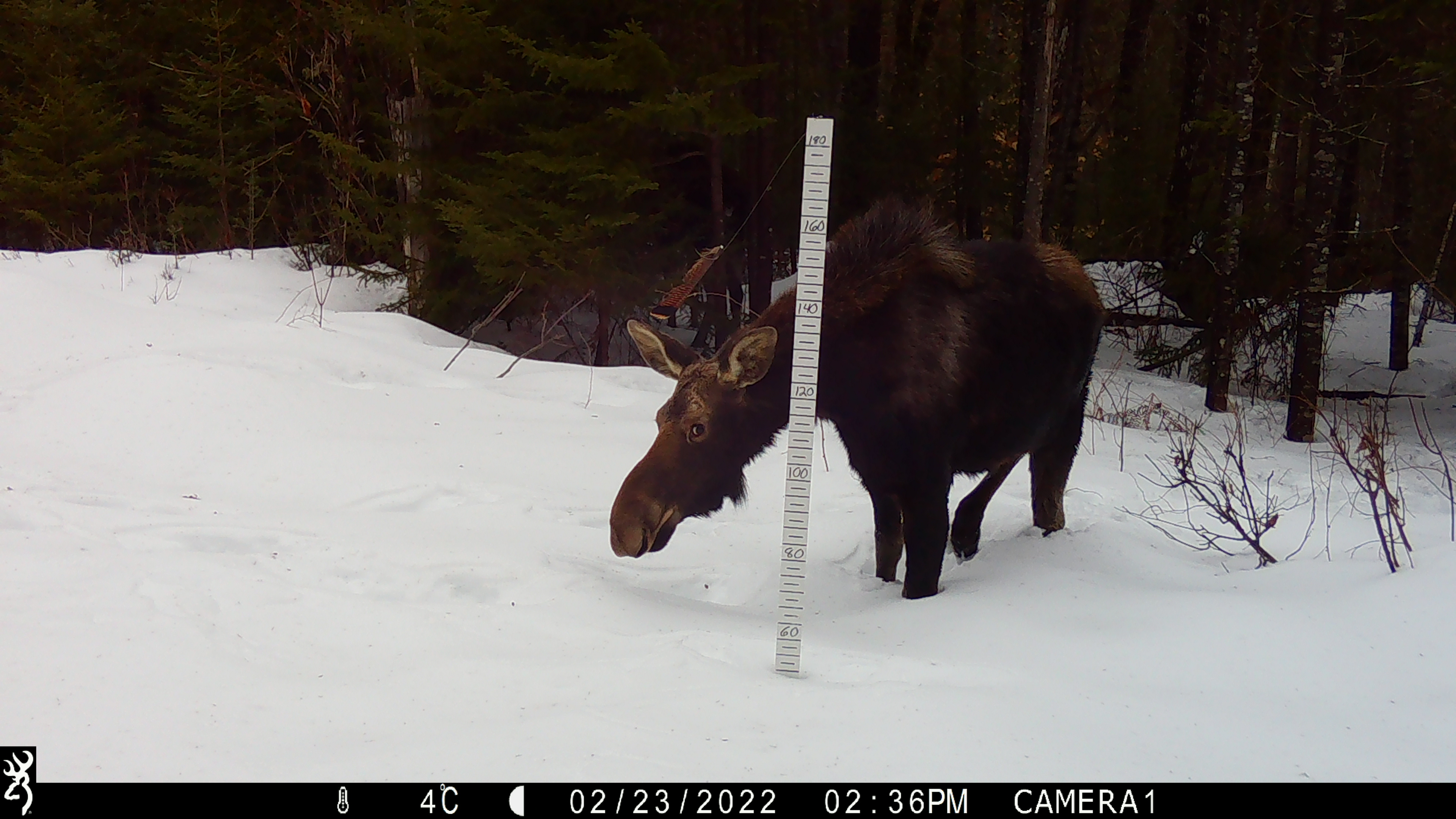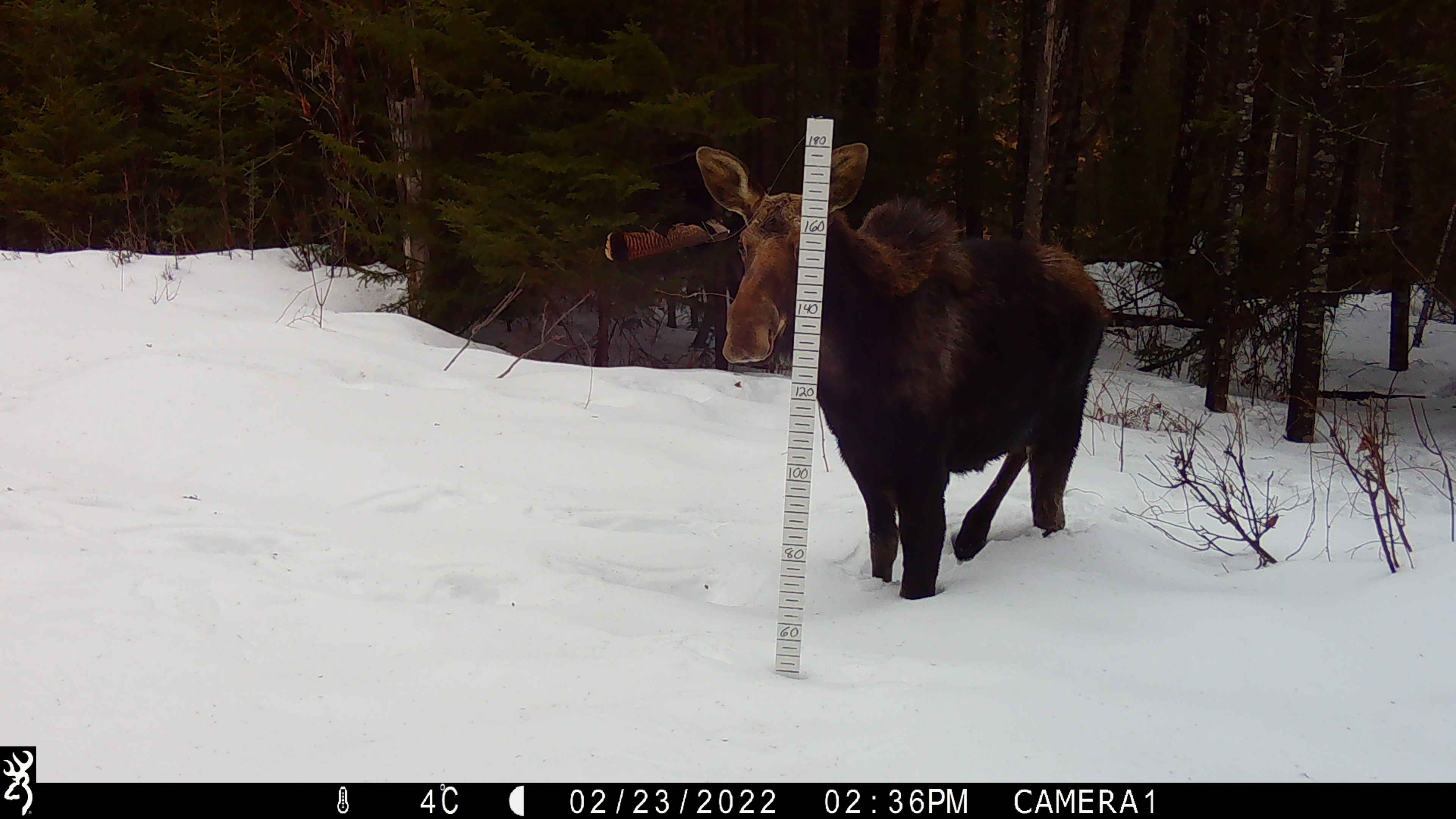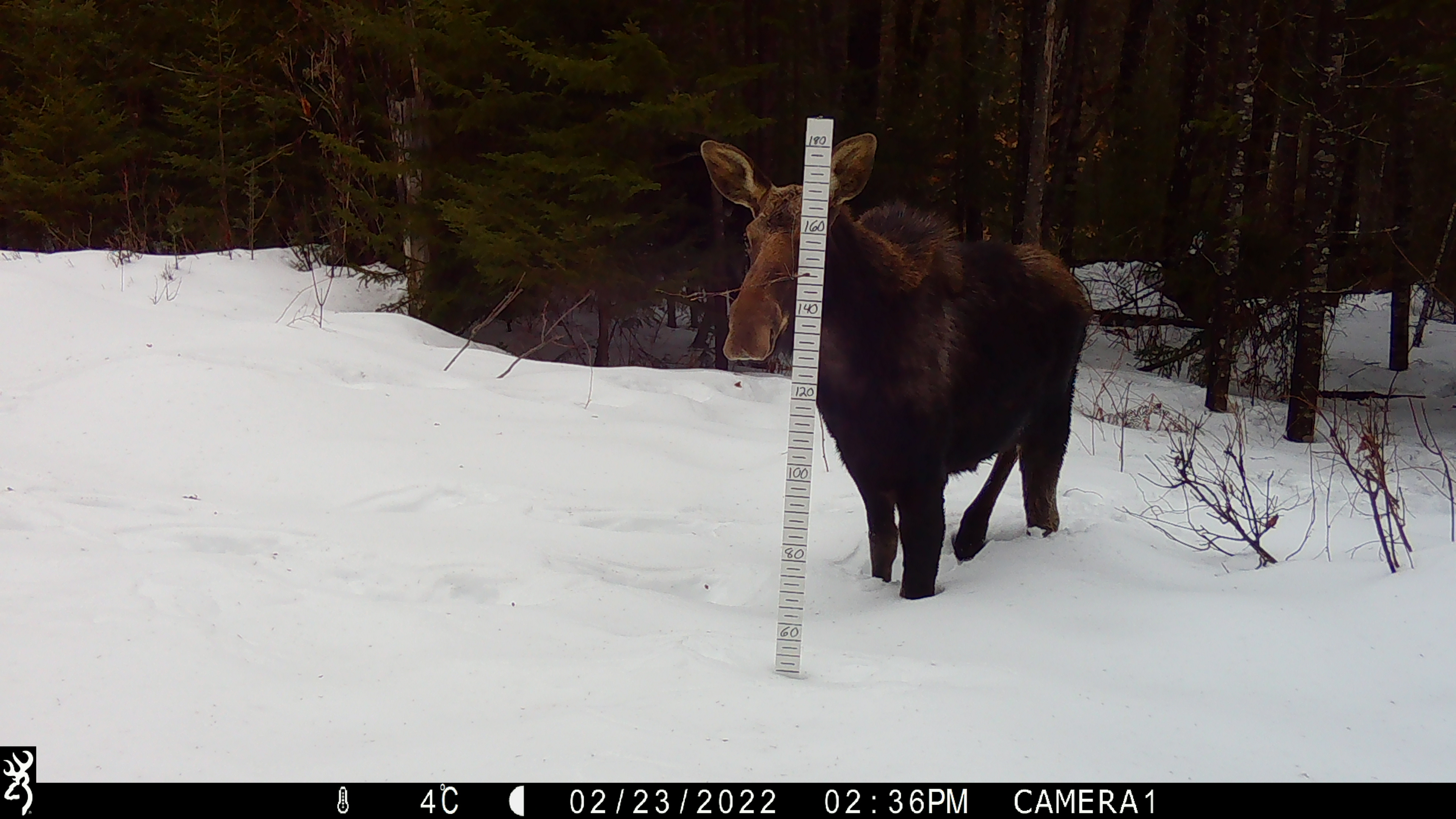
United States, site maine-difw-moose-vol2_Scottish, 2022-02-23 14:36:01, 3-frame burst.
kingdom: Animalia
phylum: Chordata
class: Mammalia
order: Artiodactyla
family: Cervidae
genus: Alces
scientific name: Alces alces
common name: moose